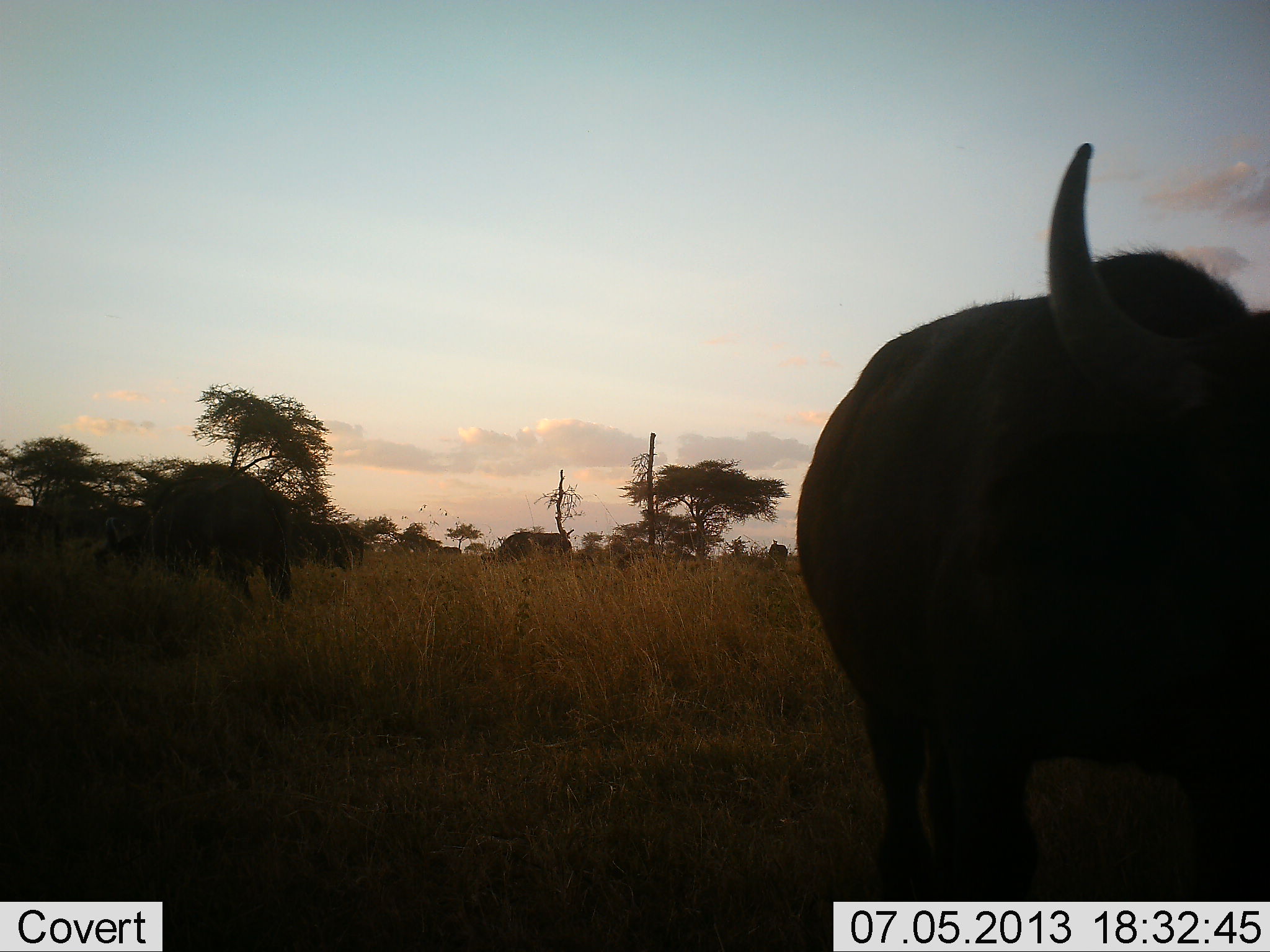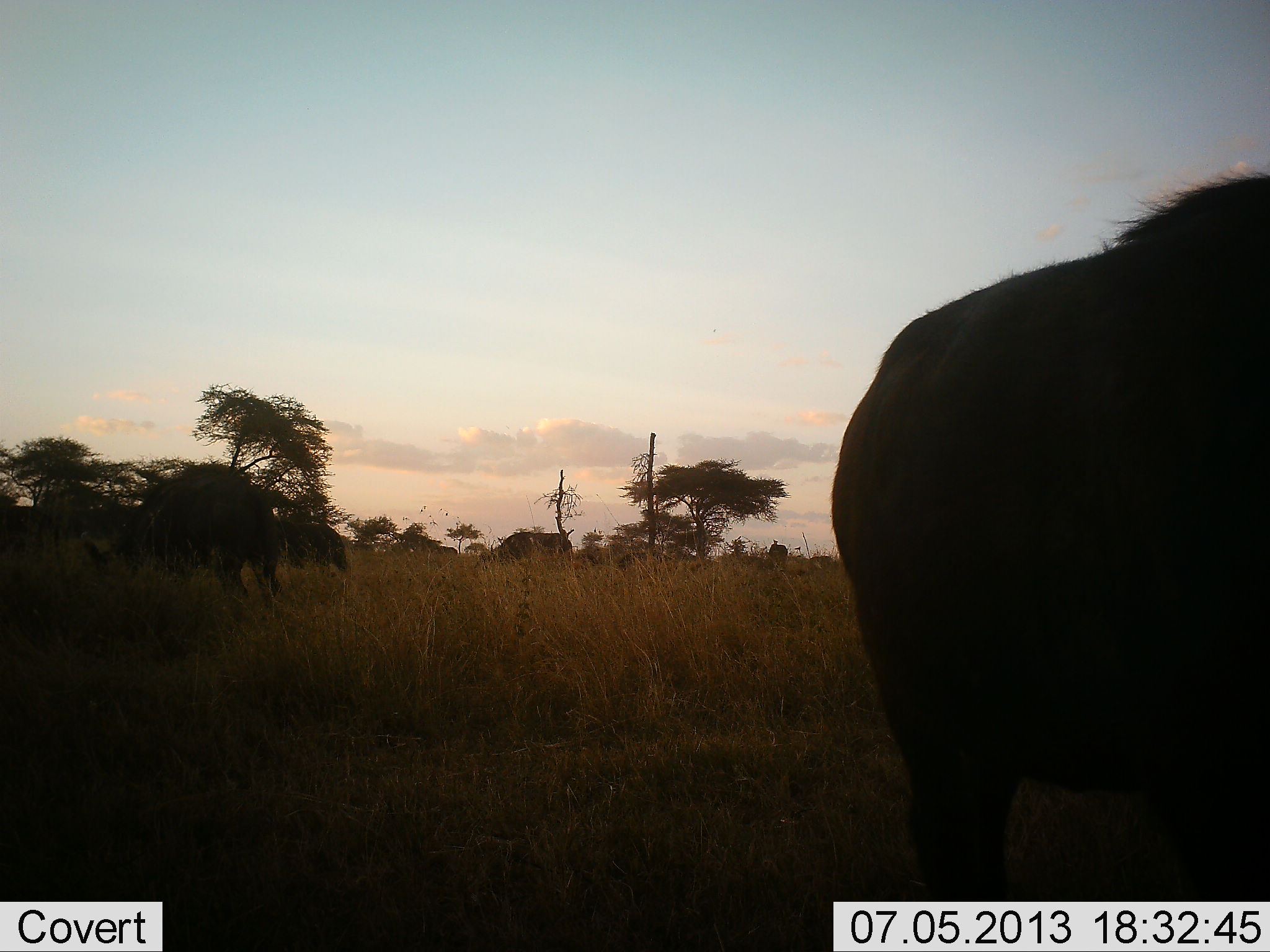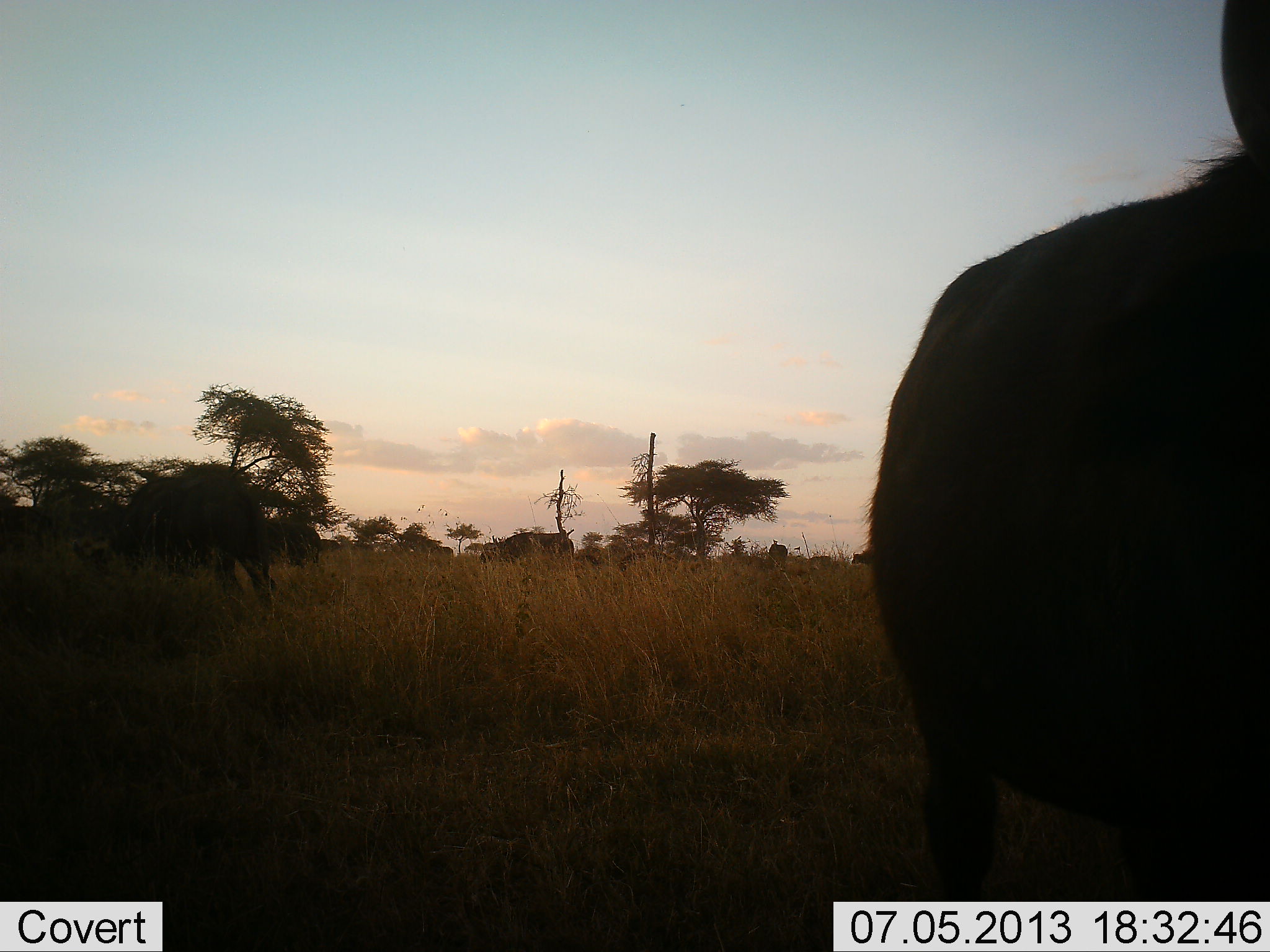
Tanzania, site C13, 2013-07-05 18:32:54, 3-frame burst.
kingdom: Animalia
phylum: Chordata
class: Mammalia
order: Artiodactyla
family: Bovidae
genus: Syncerus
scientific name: Syncerus caffer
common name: cape buffalo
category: buffalo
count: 6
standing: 65%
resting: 0%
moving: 60%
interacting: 0%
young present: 0%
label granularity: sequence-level